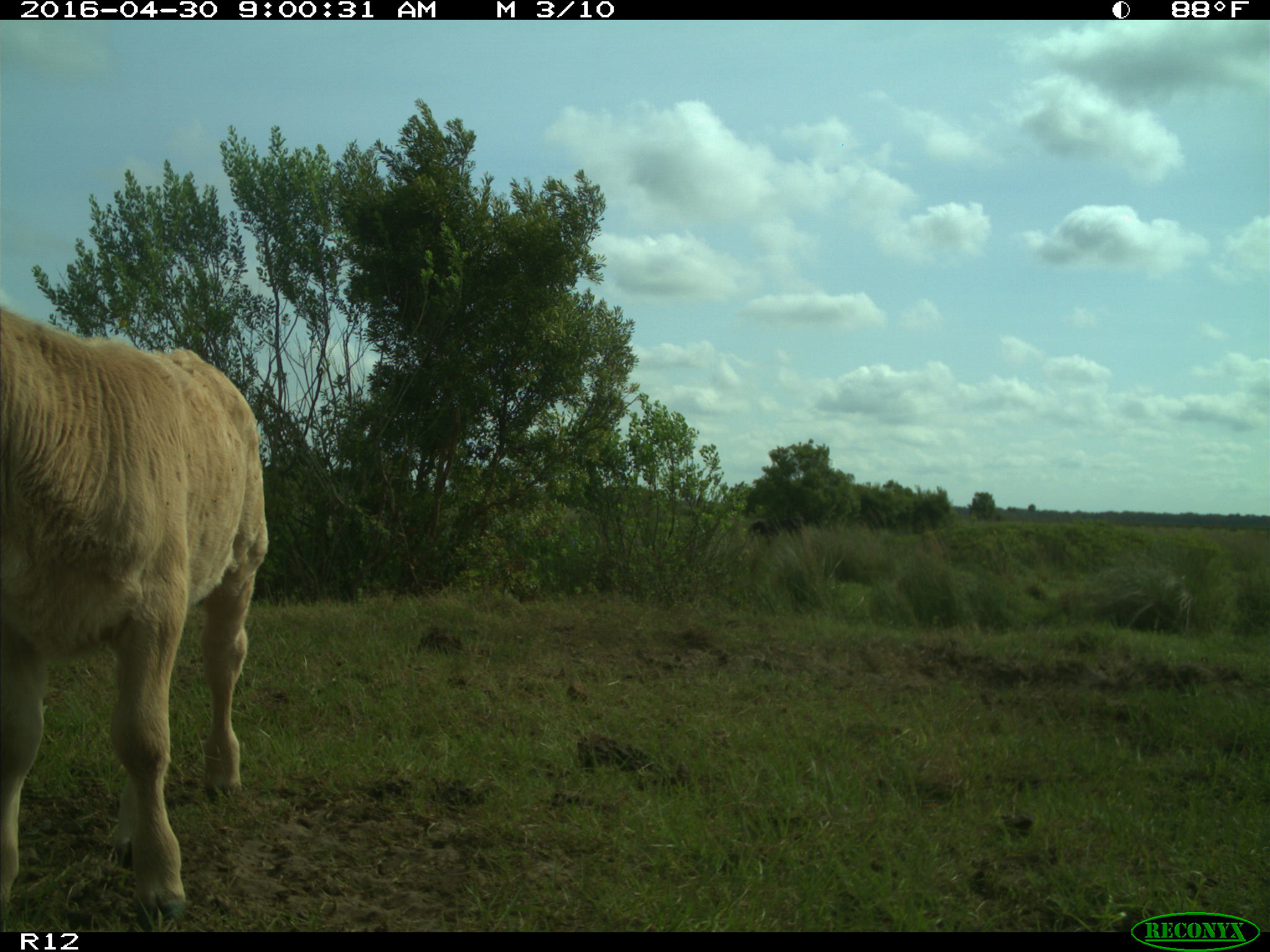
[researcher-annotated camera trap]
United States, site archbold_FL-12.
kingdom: Animalia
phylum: Chordata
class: Mammalia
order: Artiodactyla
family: Bovidae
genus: Bos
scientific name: Bos taurus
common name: domestic cow